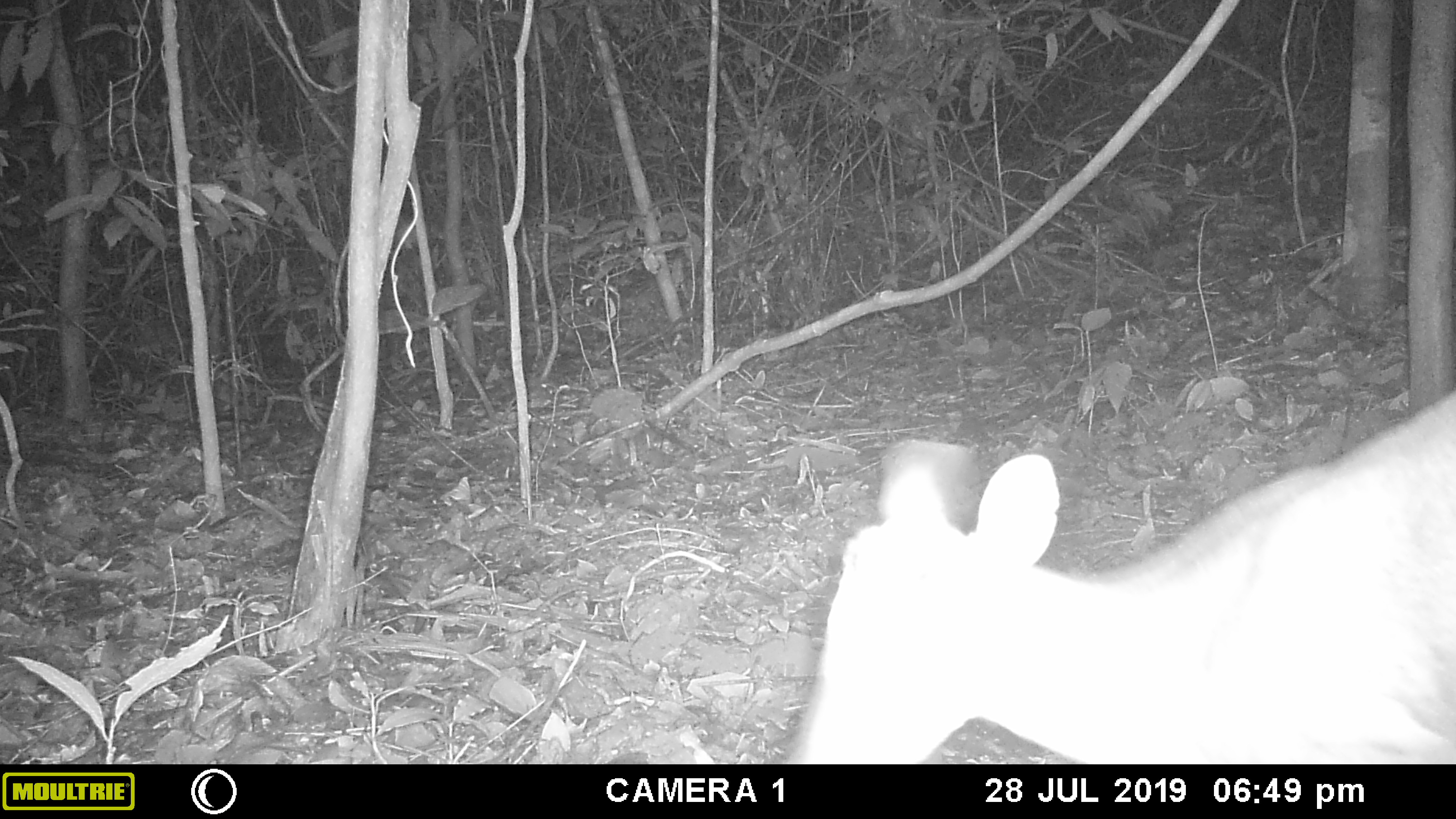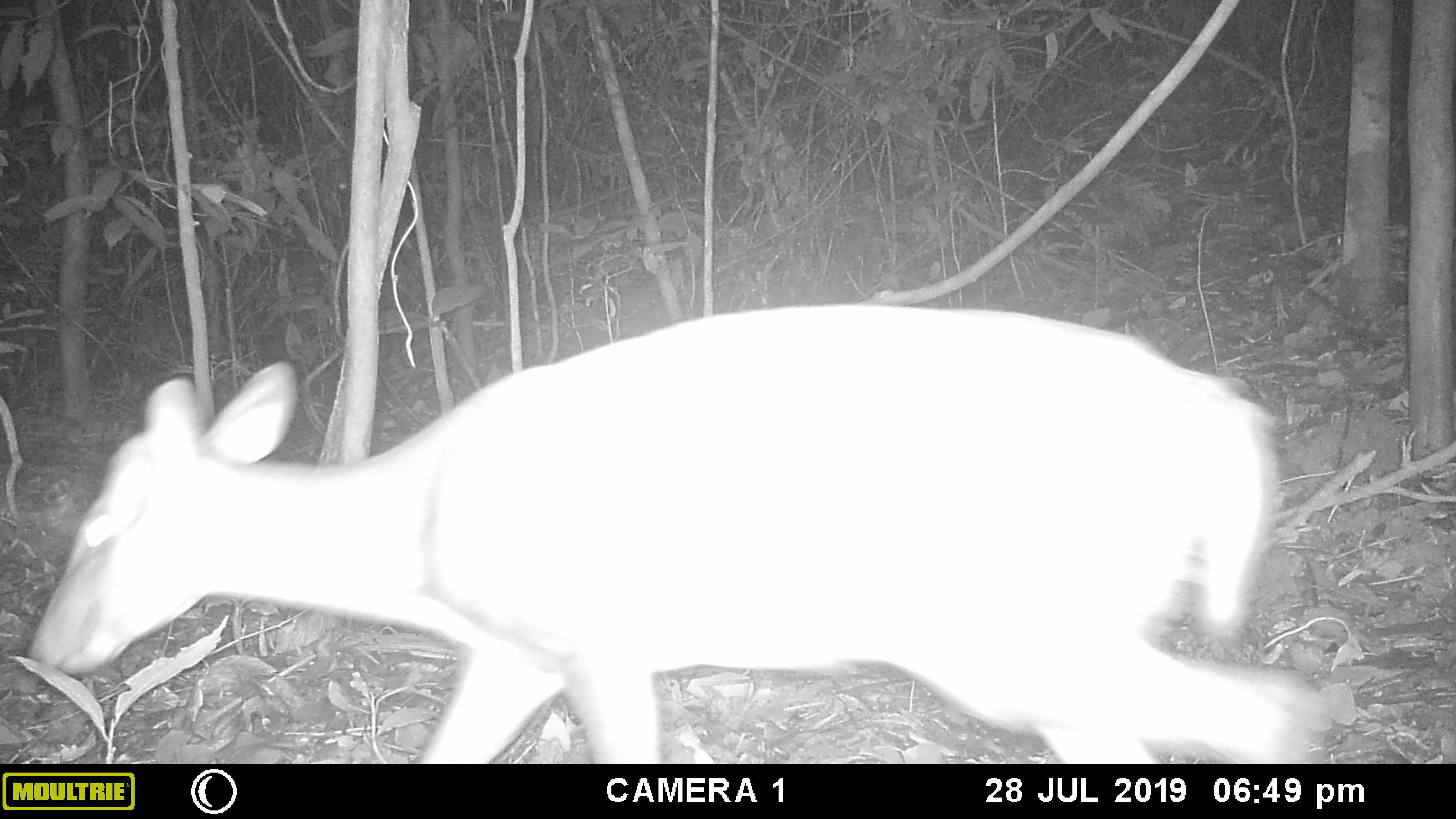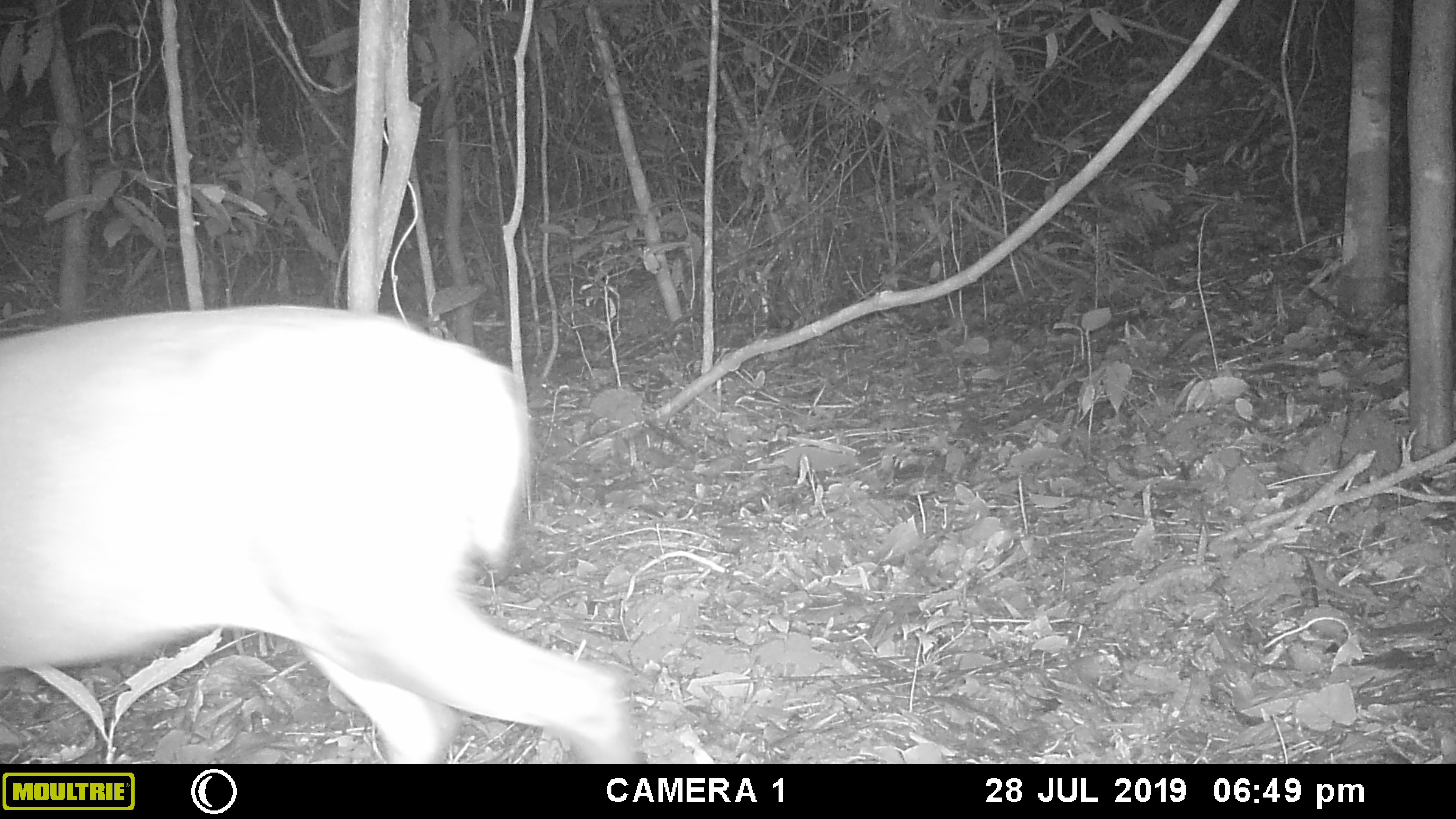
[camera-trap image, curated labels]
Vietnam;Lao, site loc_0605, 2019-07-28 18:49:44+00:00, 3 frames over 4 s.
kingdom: Animalia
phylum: Chordata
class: Mammalia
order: Artiodactyla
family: Cervidae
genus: Muntiacus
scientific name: Muntiacus rooseveltorum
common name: roosevelt's muntjac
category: roosevelts muntjac group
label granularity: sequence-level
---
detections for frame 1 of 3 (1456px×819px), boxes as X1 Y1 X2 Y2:
roosevelts muntjac group: 779 386 1456 764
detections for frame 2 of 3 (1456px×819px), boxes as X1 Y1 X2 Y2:
roosevelts muntjac group: 34 300 1330 764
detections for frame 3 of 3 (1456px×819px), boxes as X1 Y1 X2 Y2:
roosevelts muntjac group: 0 300 642 764